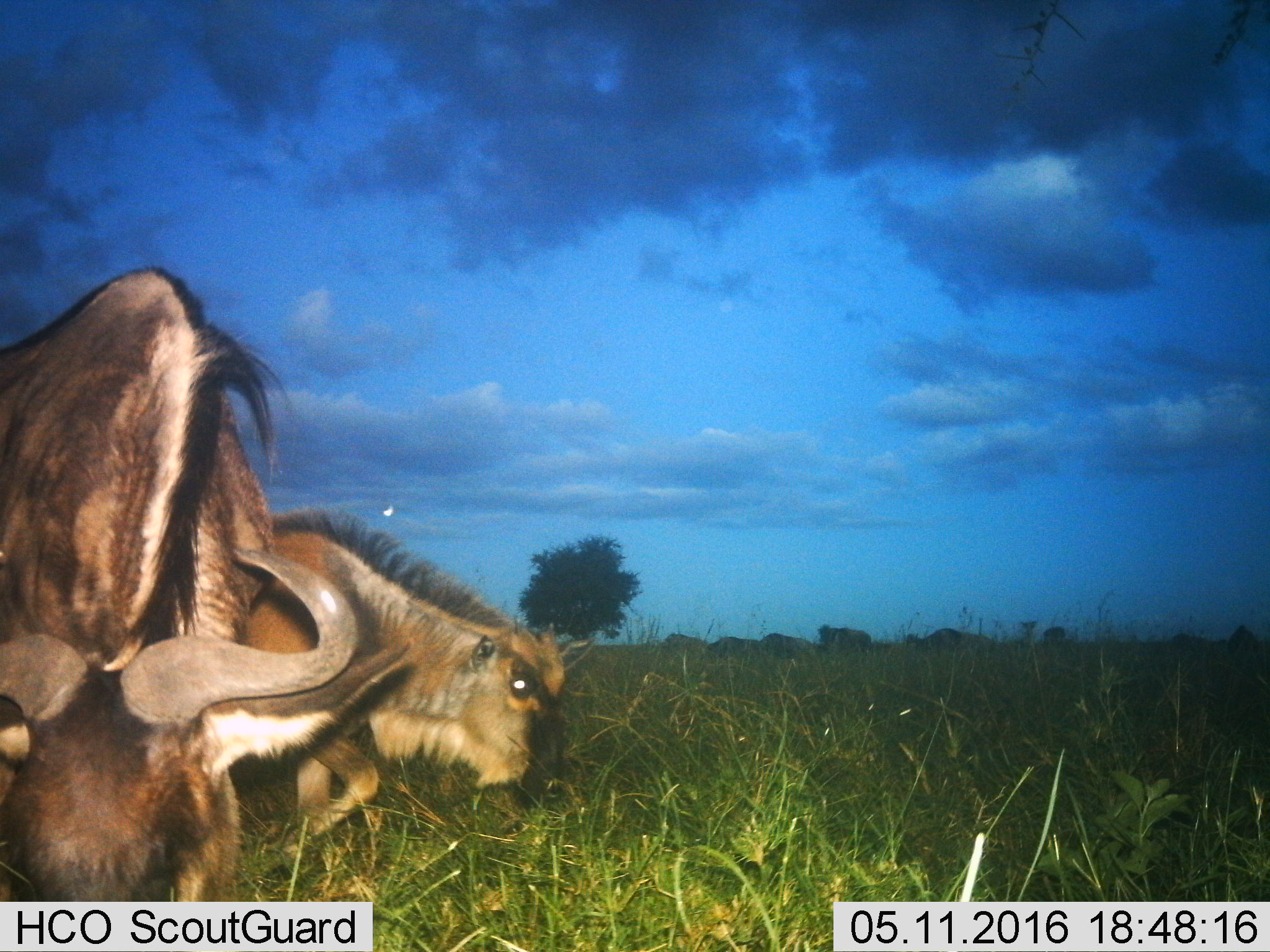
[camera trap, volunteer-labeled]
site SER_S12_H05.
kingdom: Animalia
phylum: Chordata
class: Mammalia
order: Artiodactyla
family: Bovidae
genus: Connochaetes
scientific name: Connochaetes taurinus taurinus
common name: blue wildebeest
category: wildebeestblue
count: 2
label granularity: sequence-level